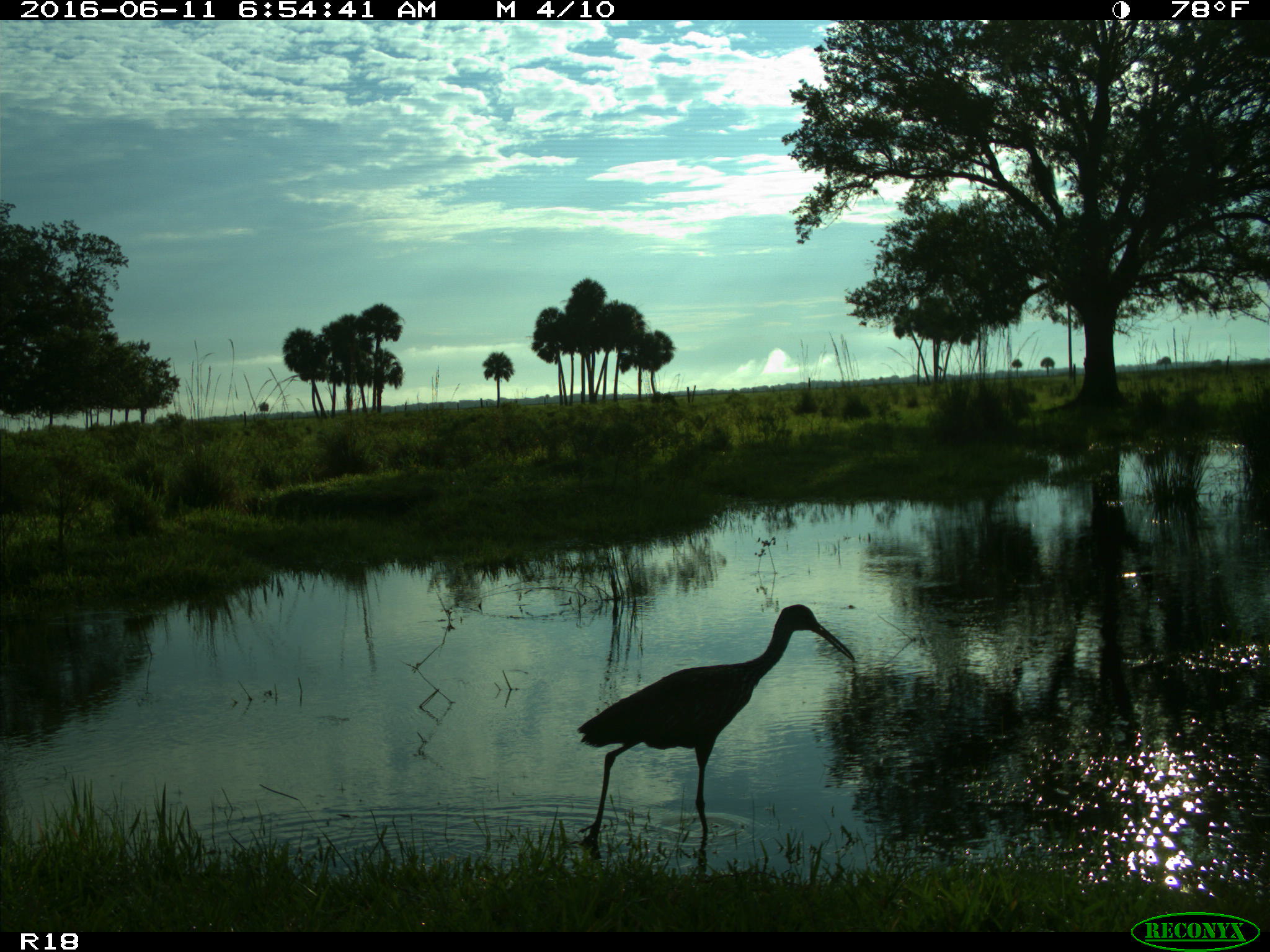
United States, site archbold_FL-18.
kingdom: Animalia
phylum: Chordata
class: Aves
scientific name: Aves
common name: birds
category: unidentified bird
Unidentified bird (birds) (Aves).